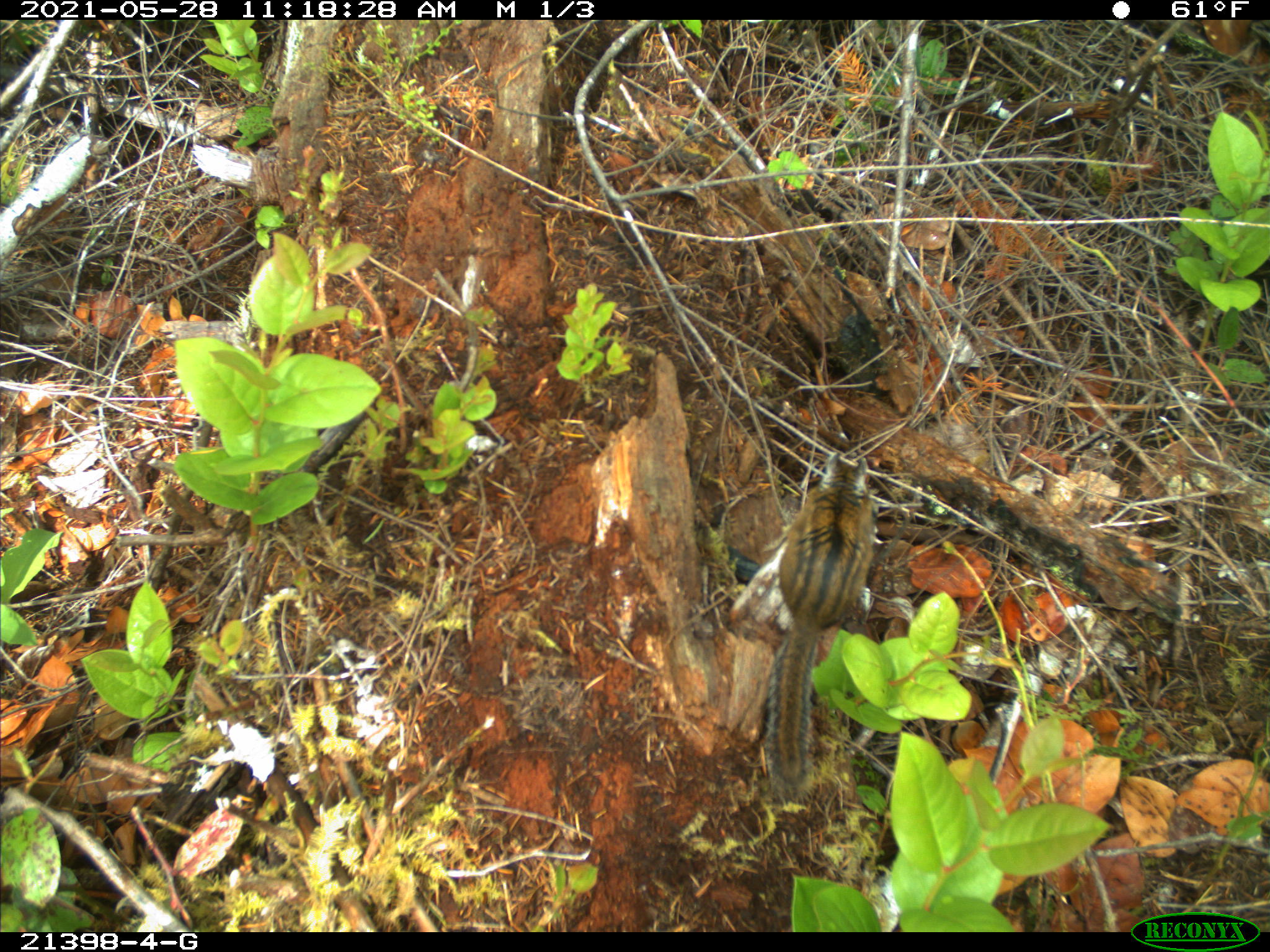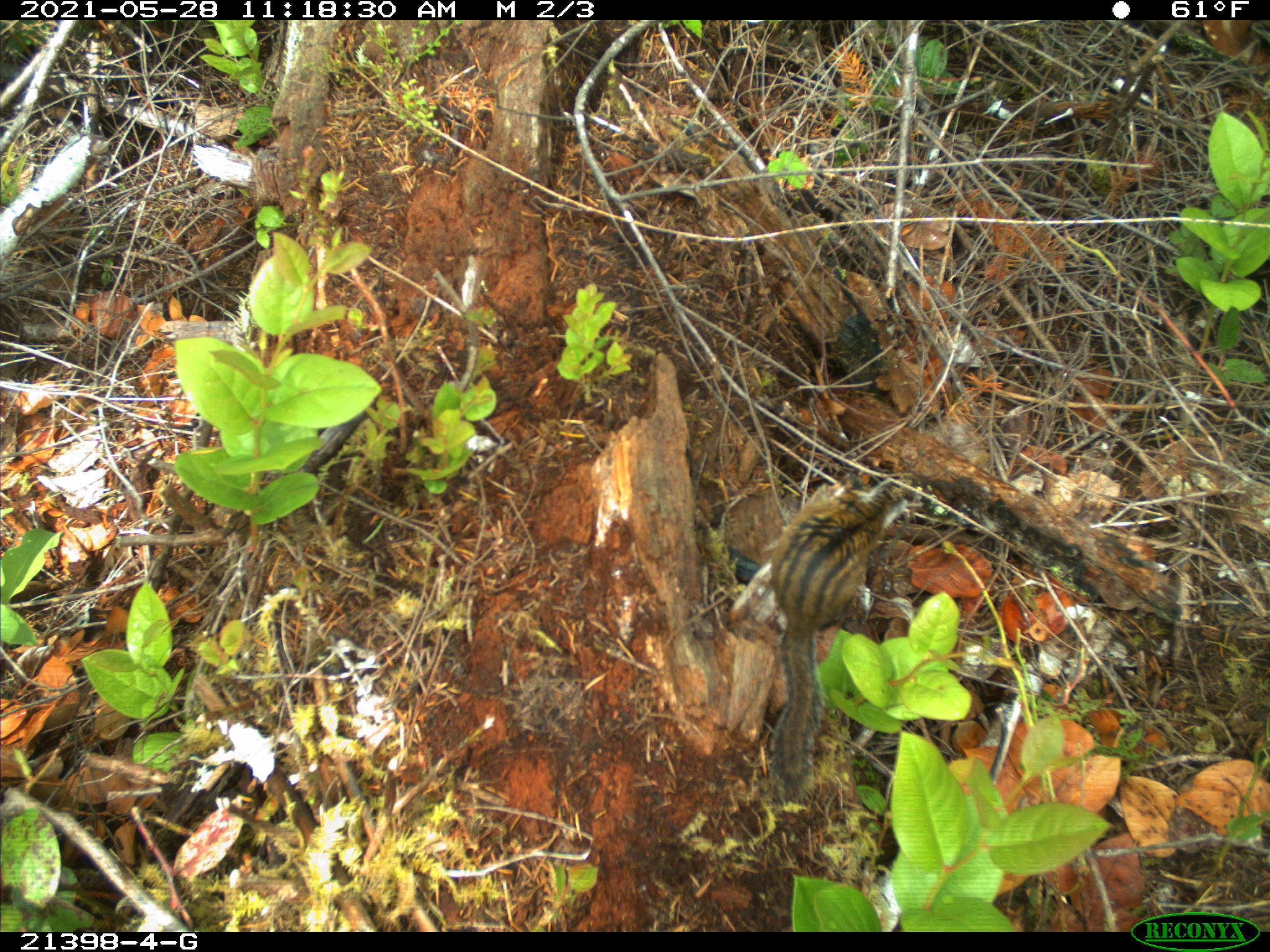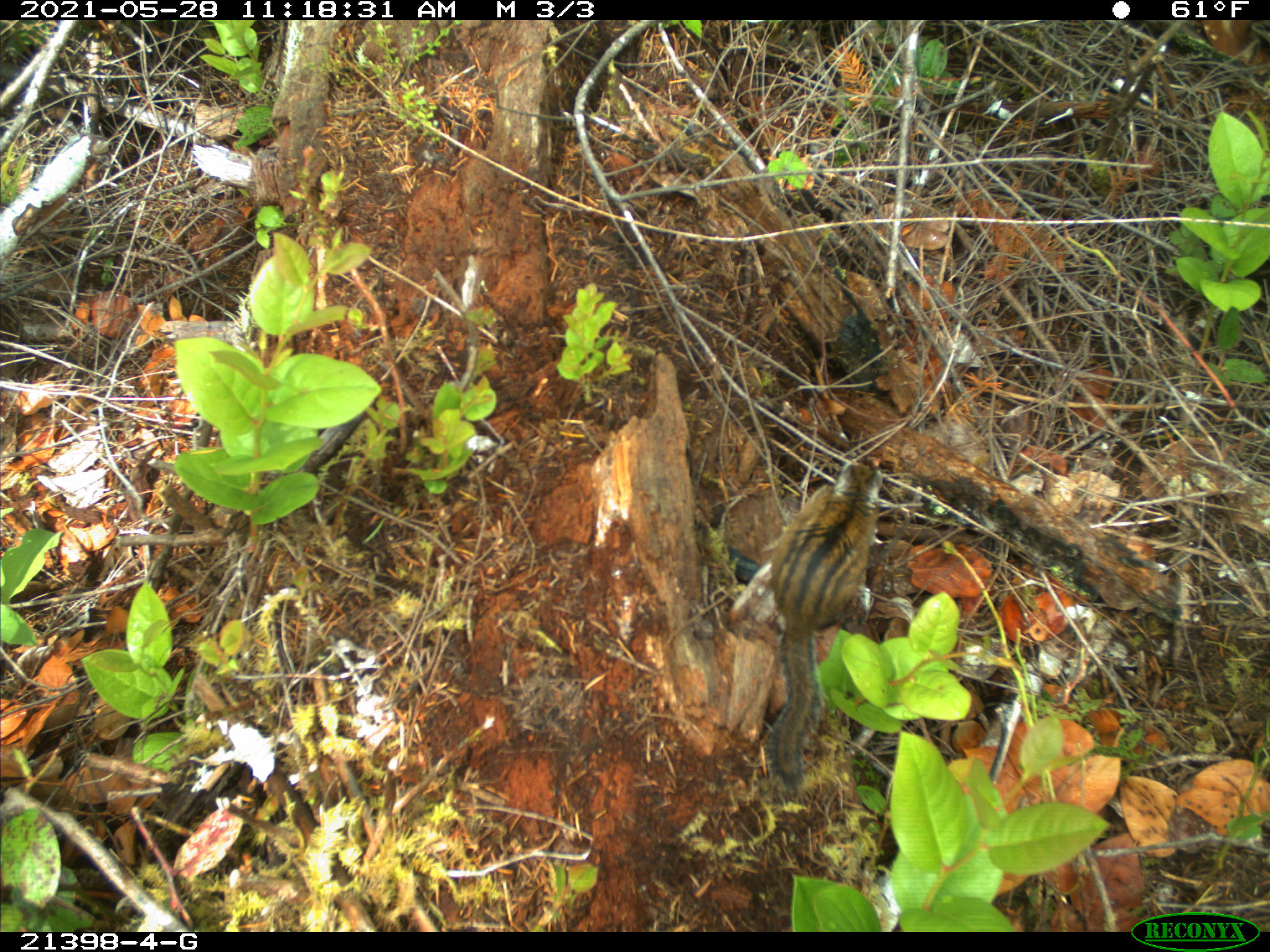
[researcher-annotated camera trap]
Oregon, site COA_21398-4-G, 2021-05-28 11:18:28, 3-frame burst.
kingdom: Animalia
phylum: Chordata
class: Mammalia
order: Rodentia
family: Sciuridae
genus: Neotamias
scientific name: Neotamias townsendii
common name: townsend's chipmunk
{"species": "townsend's chipmunk (Neotamias townsendii)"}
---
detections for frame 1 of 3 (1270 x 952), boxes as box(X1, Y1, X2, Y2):
townsend's chipmunk: box(747, 452, 881, 784)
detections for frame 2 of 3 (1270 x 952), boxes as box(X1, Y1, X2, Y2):
townsend's chipmunk: box(757, 481, 913, 795)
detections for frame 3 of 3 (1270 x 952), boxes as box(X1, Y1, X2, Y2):
townsend's chipmunk: box(760, 456, 887, 788)